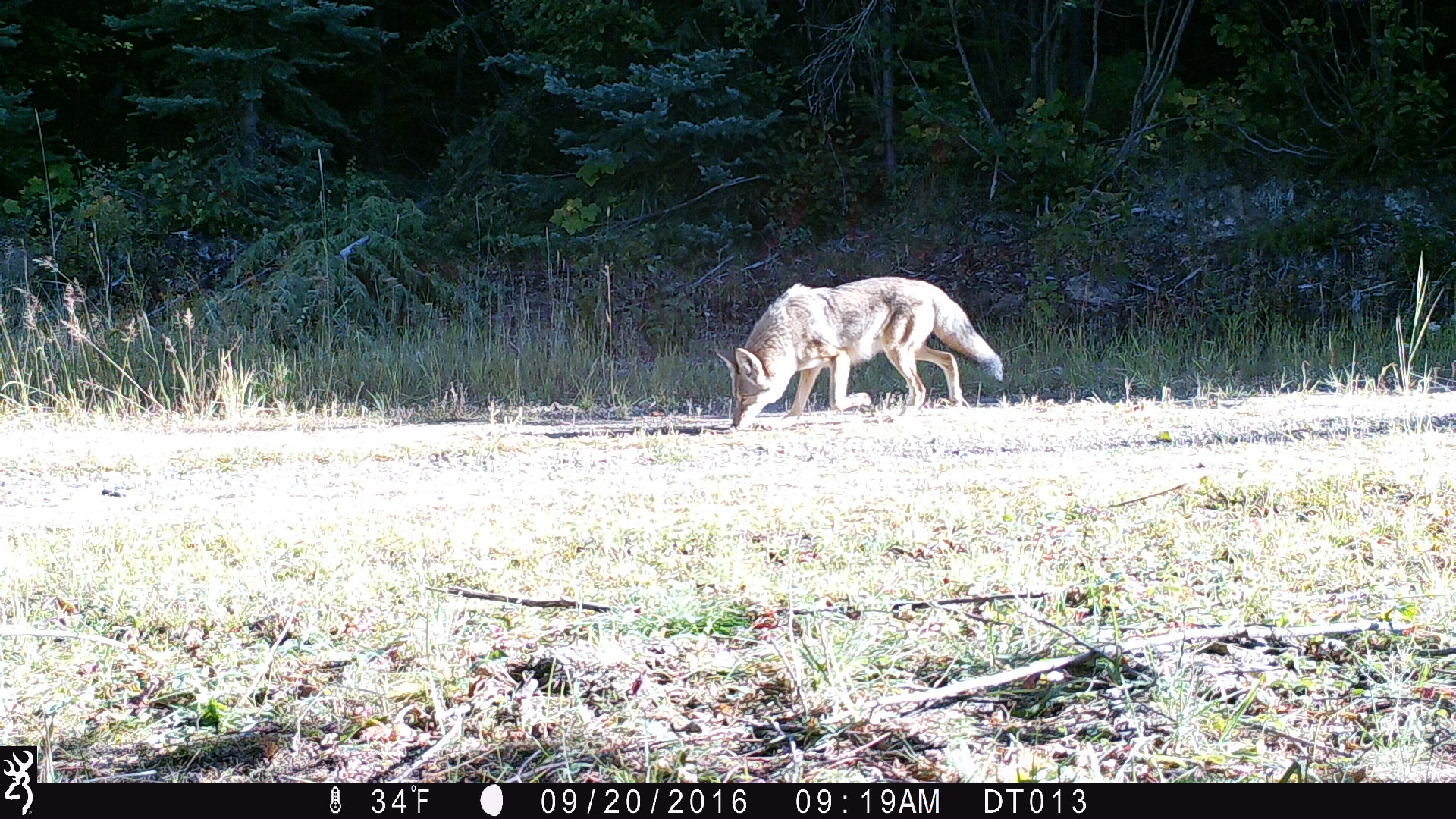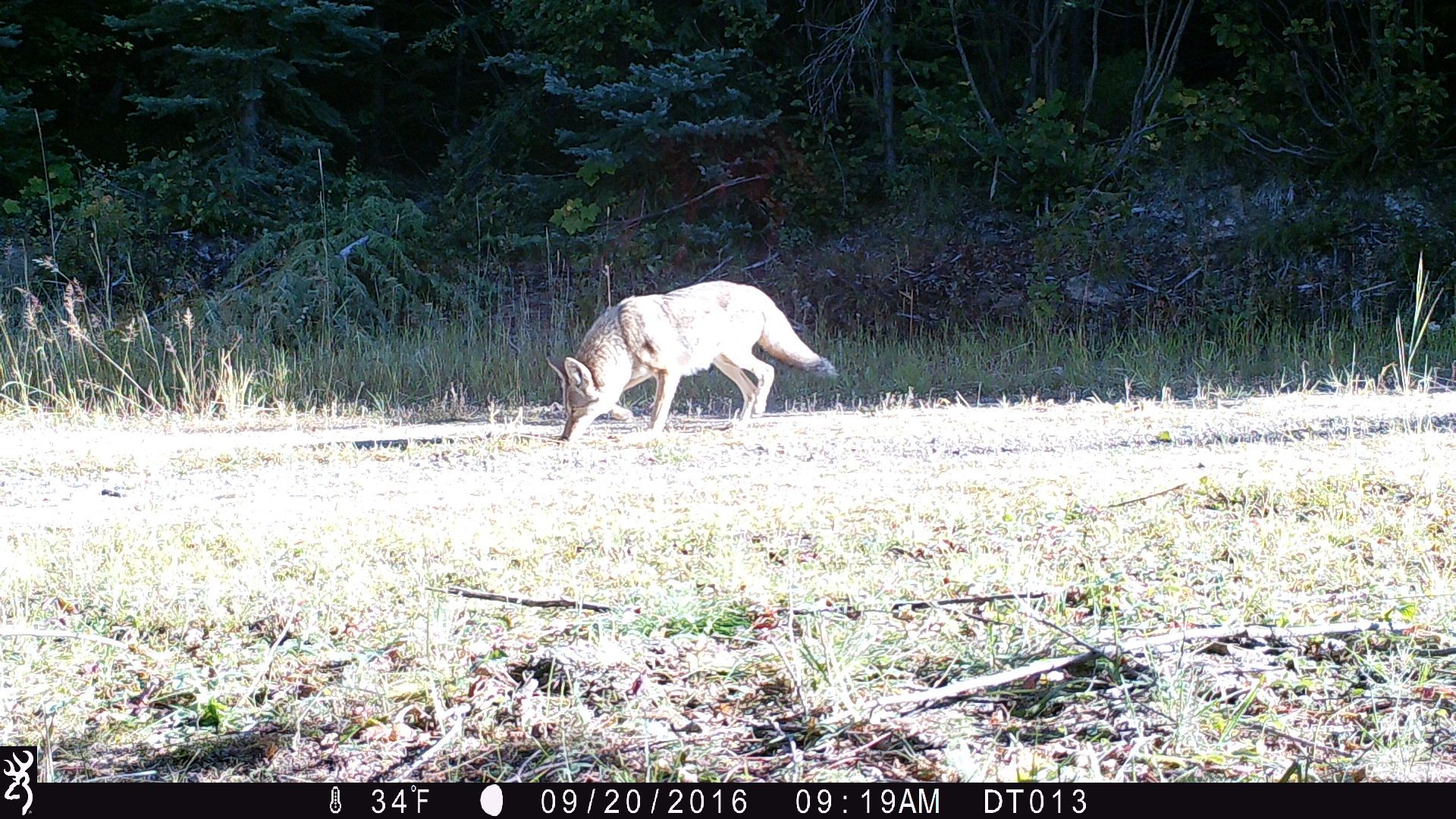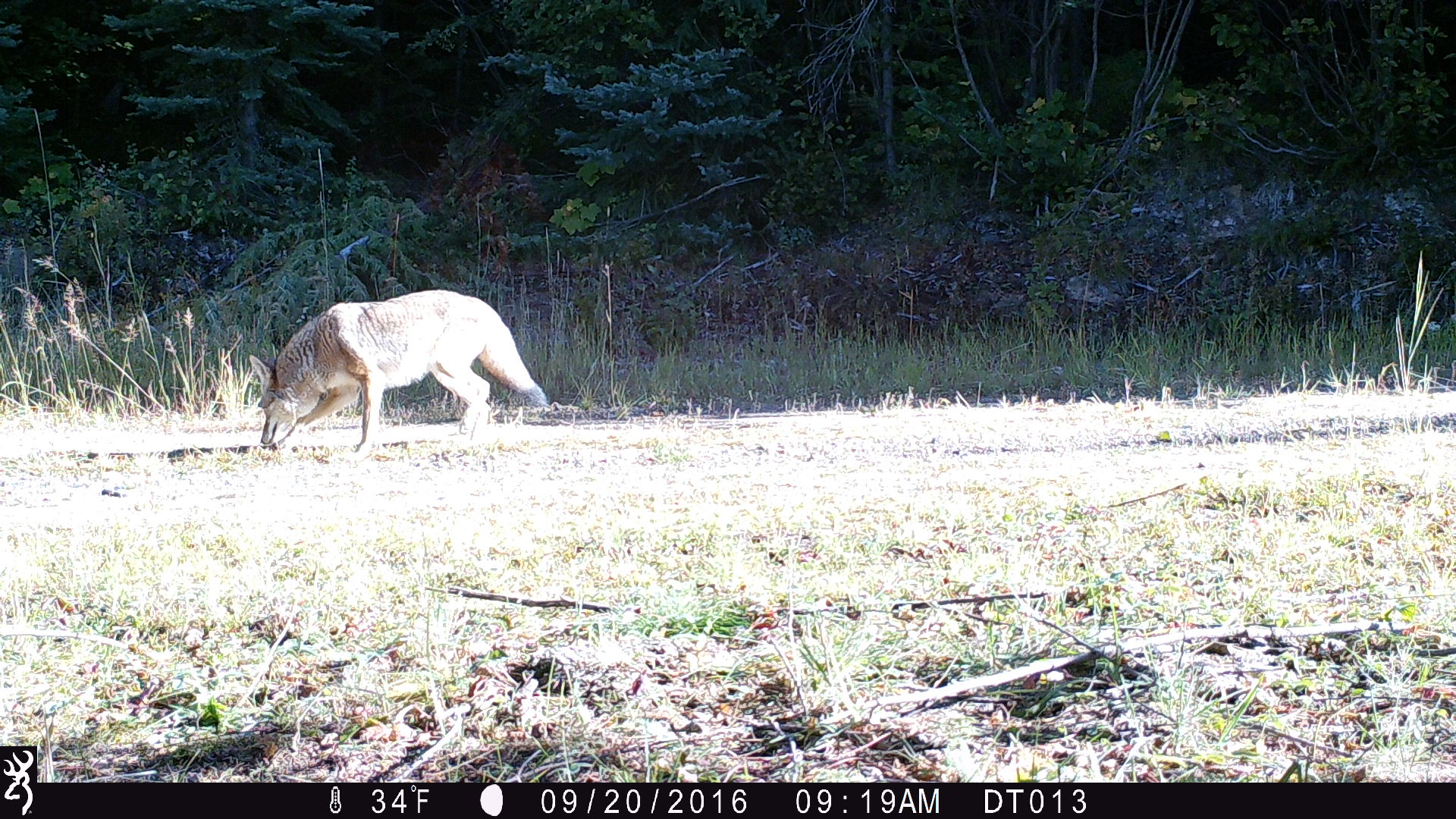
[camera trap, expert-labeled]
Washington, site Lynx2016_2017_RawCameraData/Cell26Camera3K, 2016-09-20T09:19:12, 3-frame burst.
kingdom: Animalia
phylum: Chordata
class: Mammalia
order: Carnivora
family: Canidae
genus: Canis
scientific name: Canis latrans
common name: coyote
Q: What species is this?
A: Canis latrans (coyote).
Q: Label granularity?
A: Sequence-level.